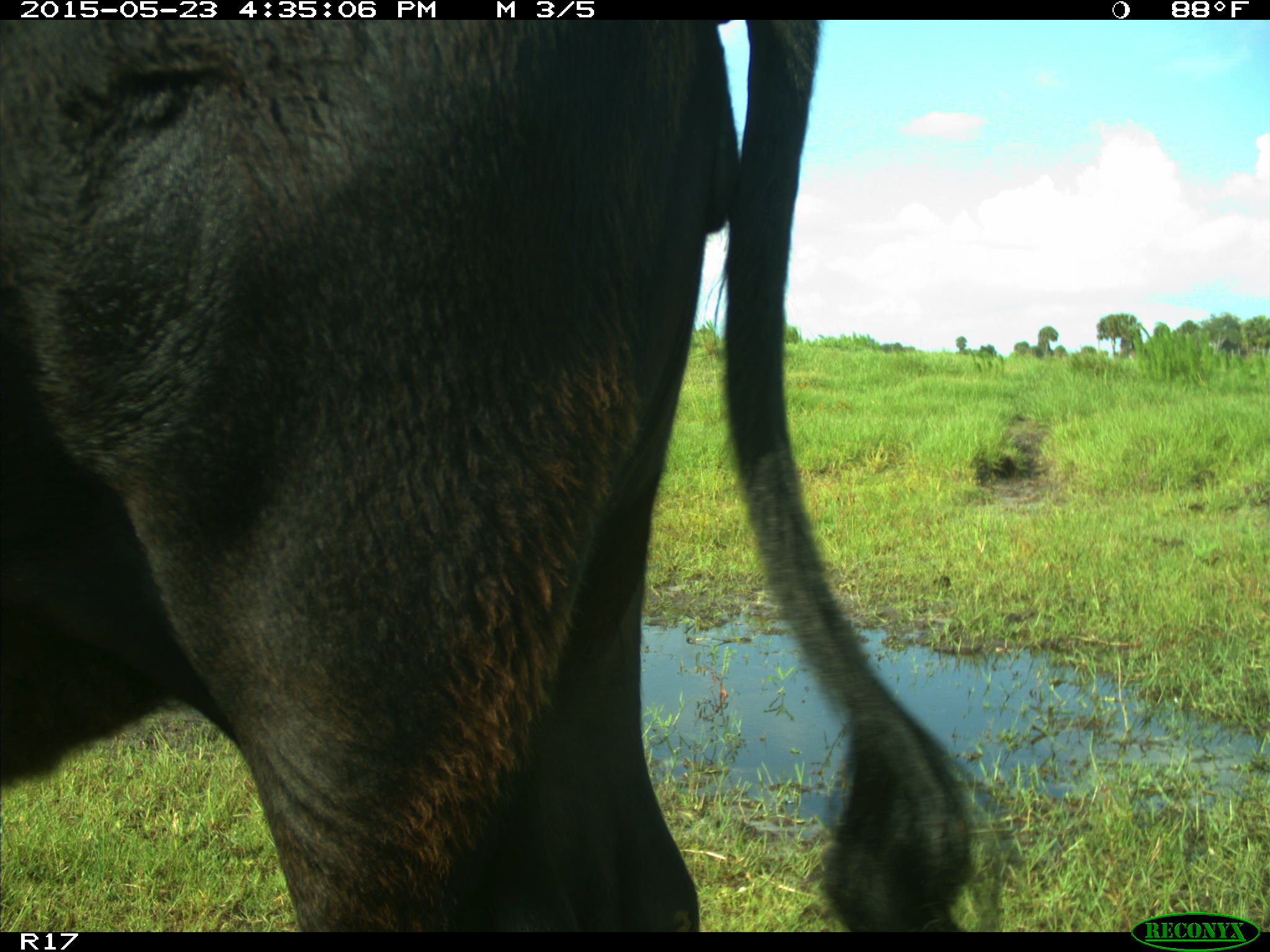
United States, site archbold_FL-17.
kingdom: Animalia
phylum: Chordata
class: Mammalia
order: Artiodactyla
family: Bovidae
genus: Bos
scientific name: Bos taurus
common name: domestic cow